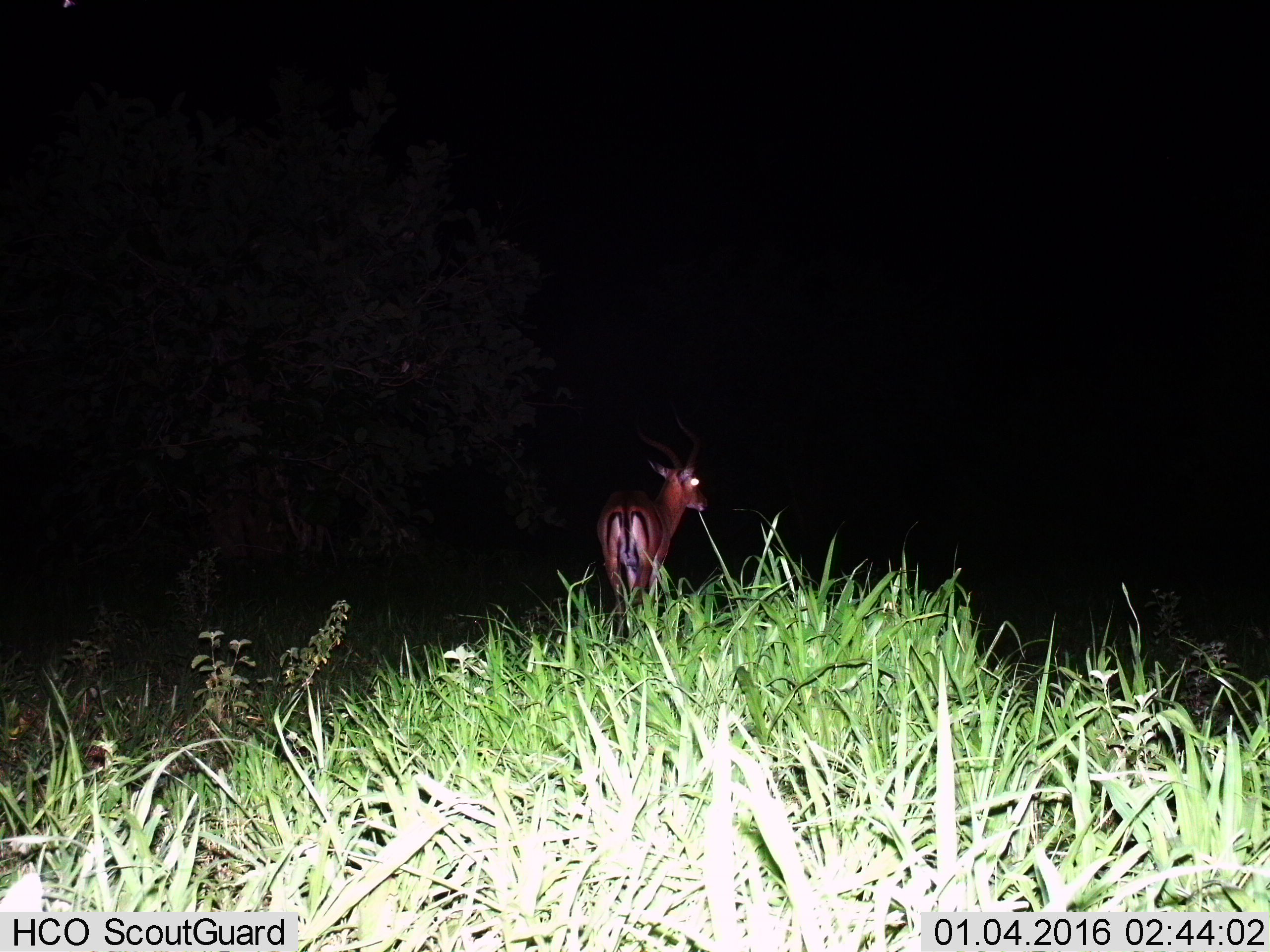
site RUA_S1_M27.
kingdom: Animalia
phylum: Chordata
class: Mammalia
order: Artiodactyla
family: Bovidae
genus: Aepyceros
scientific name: Aepyceros melampus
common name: impala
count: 1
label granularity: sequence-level